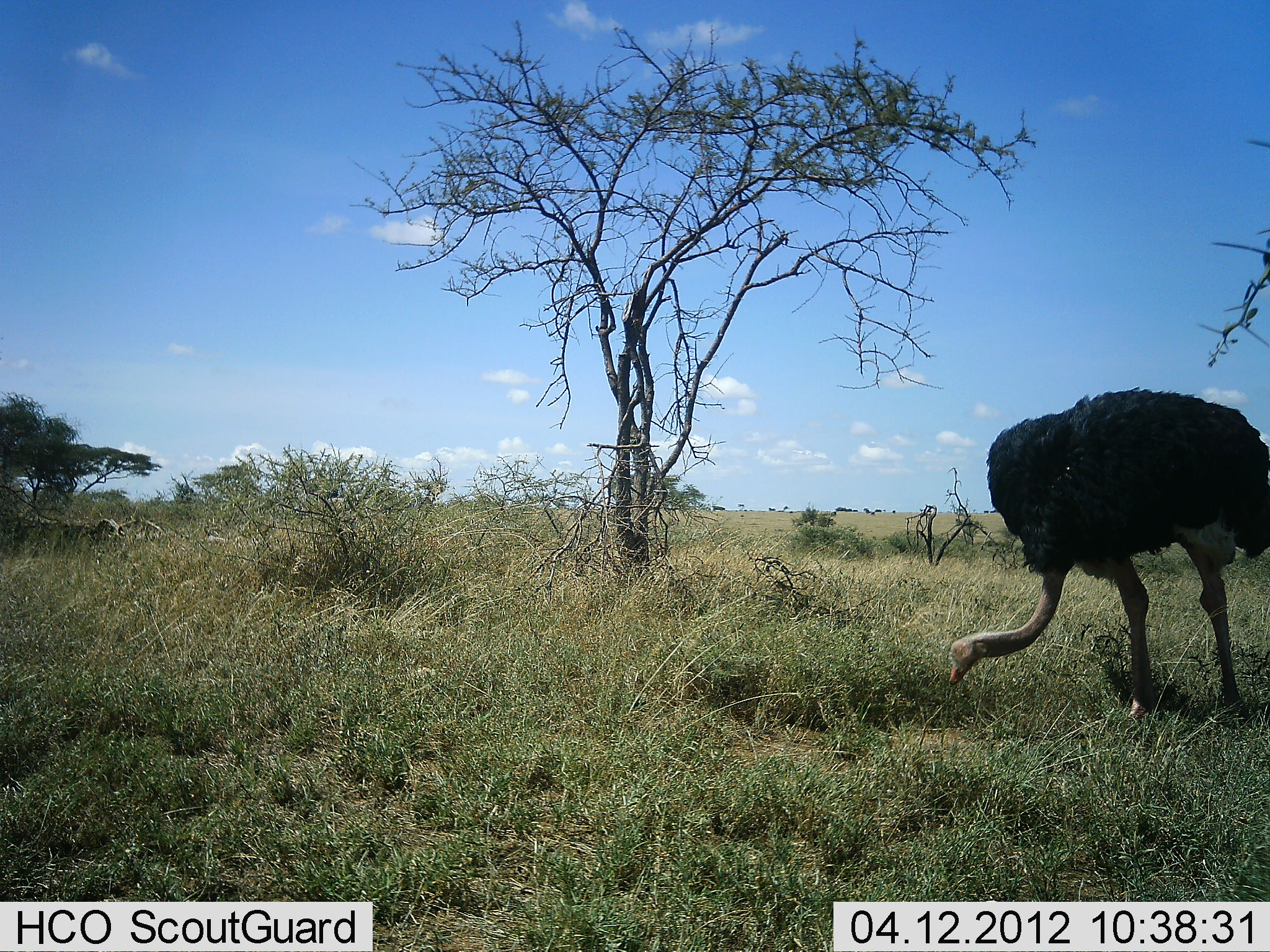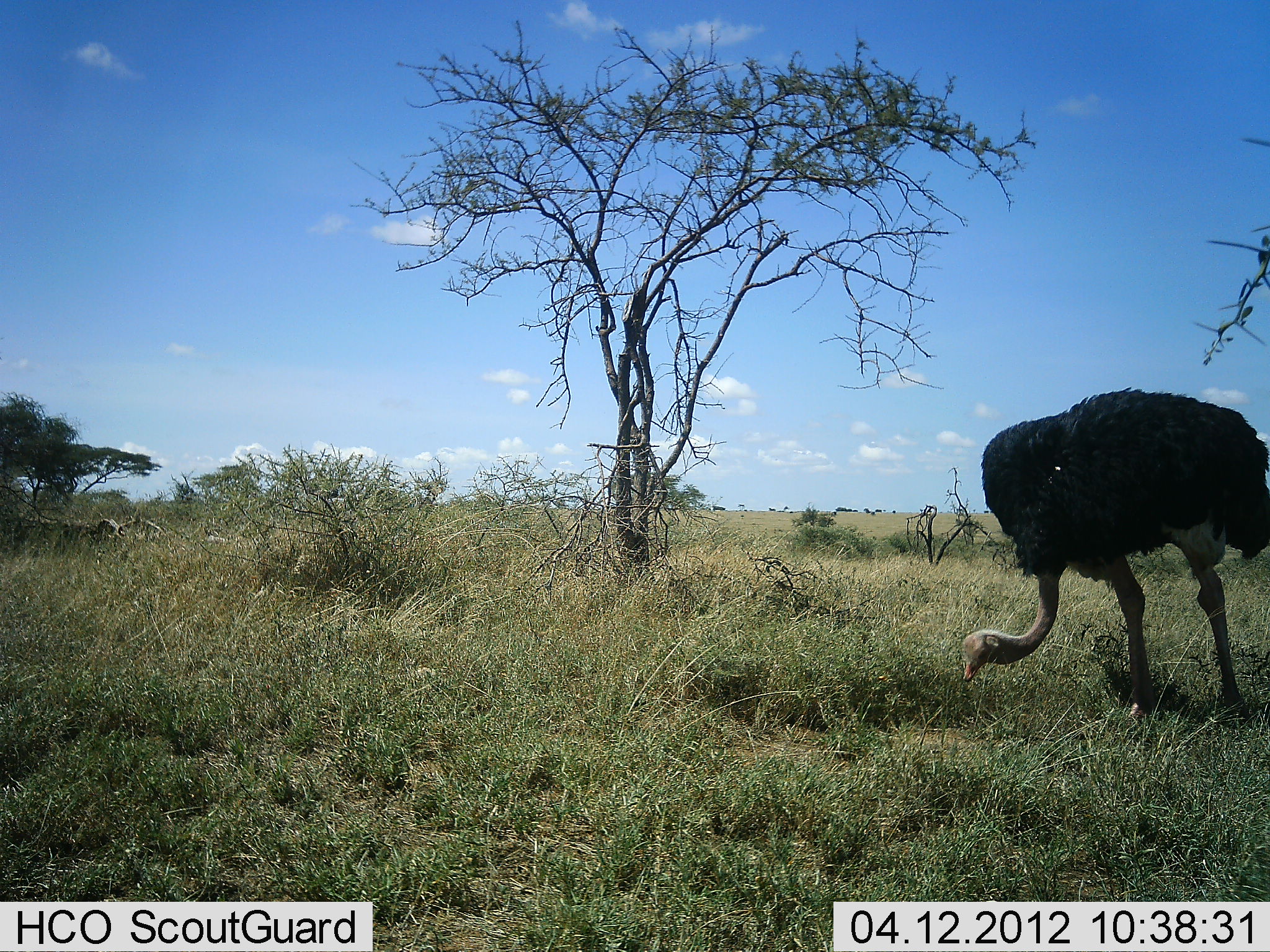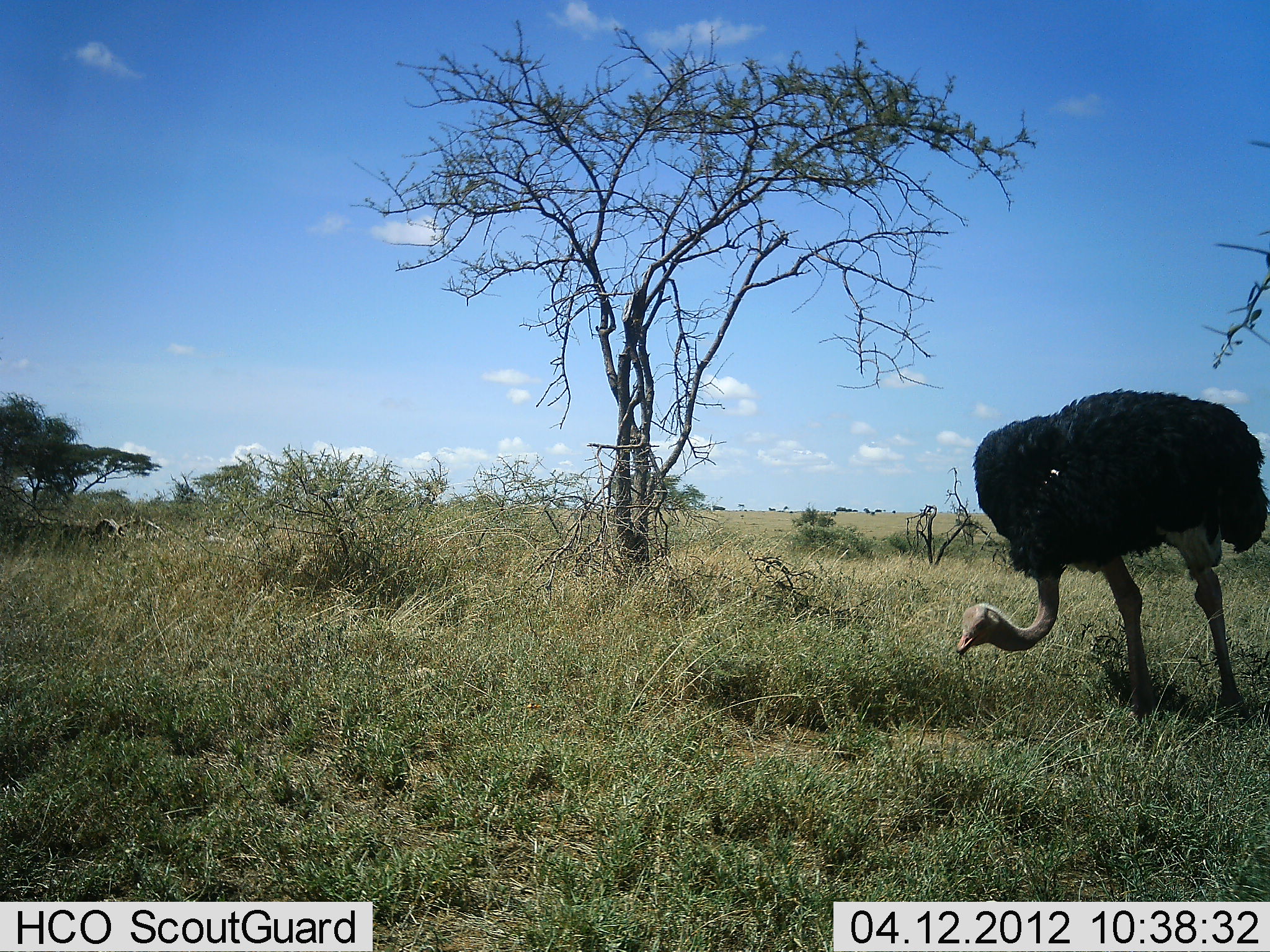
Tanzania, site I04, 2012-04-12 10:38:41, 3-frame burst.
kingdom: Animalia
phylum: Chordata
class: Aves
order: Struthioniformes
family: Struthionidae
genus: Struthio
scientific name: Struthio camelus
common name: ostrich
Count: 1.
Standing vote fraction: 14%.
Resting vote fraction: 0%.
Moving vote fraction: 0%.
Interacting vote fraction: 0%.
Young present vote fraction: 0%.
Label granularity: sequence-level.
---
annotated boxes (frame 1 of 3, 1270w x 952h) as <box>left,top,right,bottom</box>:
animal: <box>946,388,1270,722</box>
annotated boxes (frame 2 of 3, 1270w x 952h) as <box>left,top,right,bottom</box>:
animal: <box>960,387,1270,721</box>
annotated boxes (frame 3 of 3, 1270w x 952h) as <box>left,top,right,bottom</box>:
animal: <box>955,390,1269,723</box>